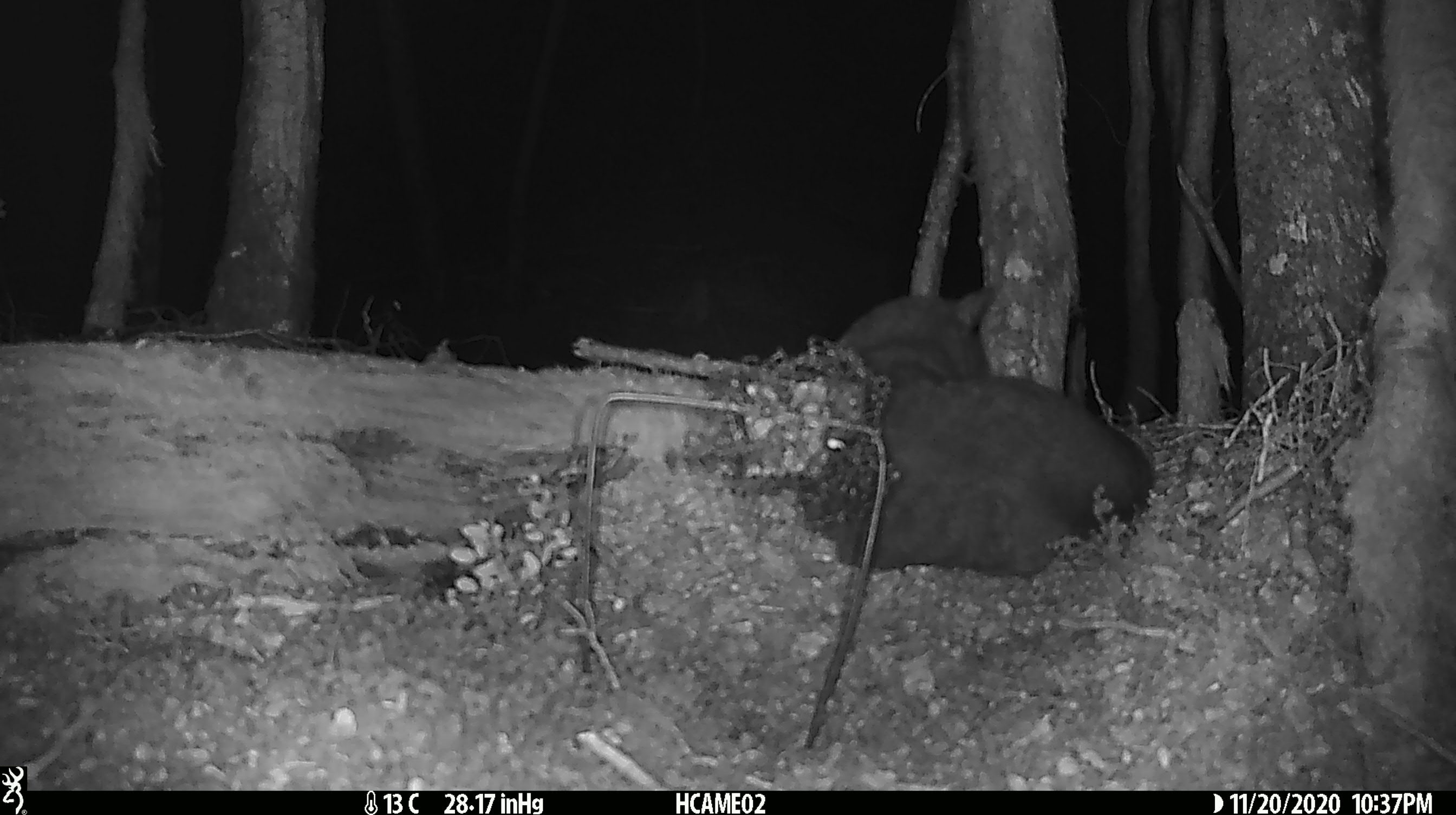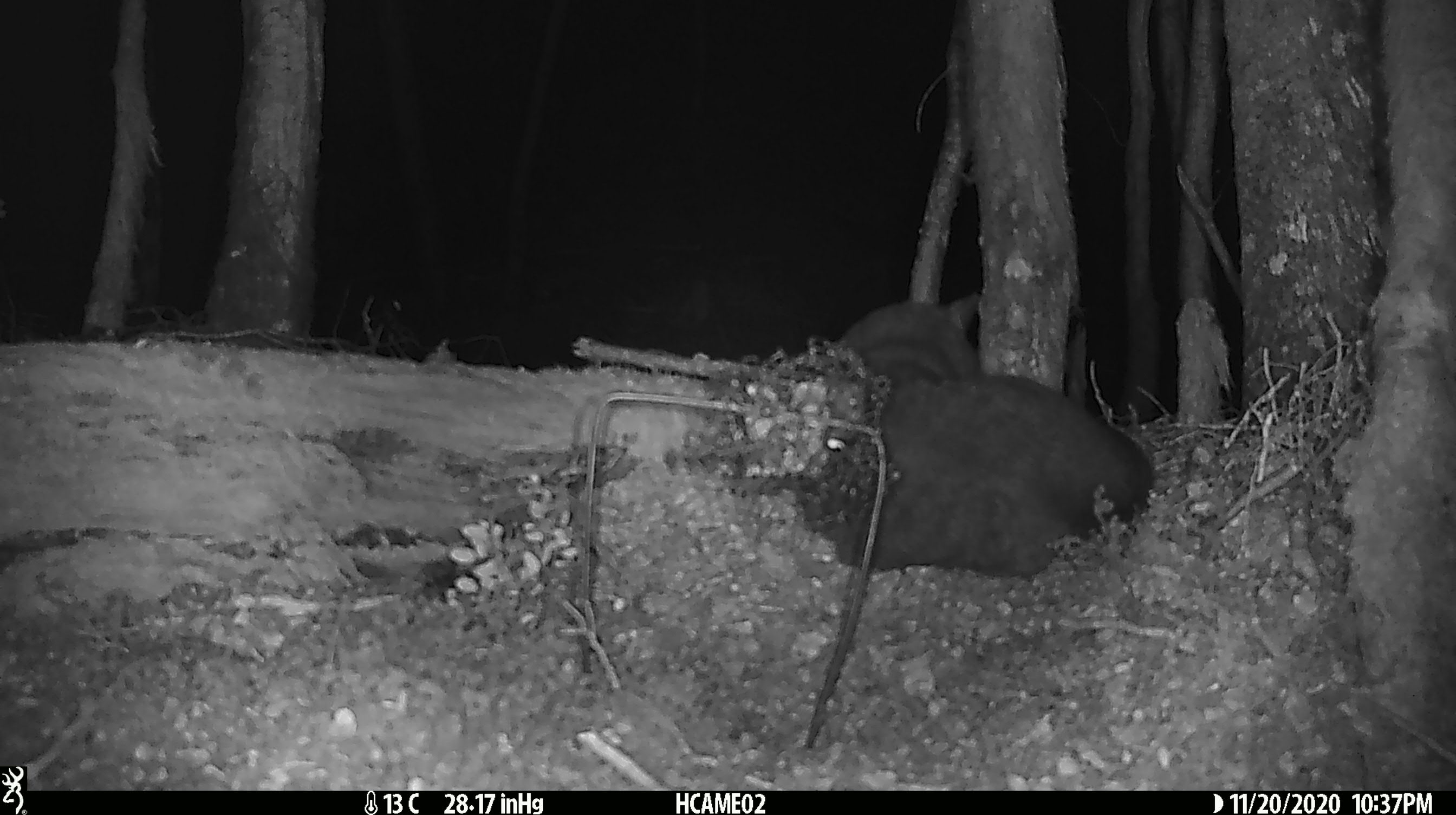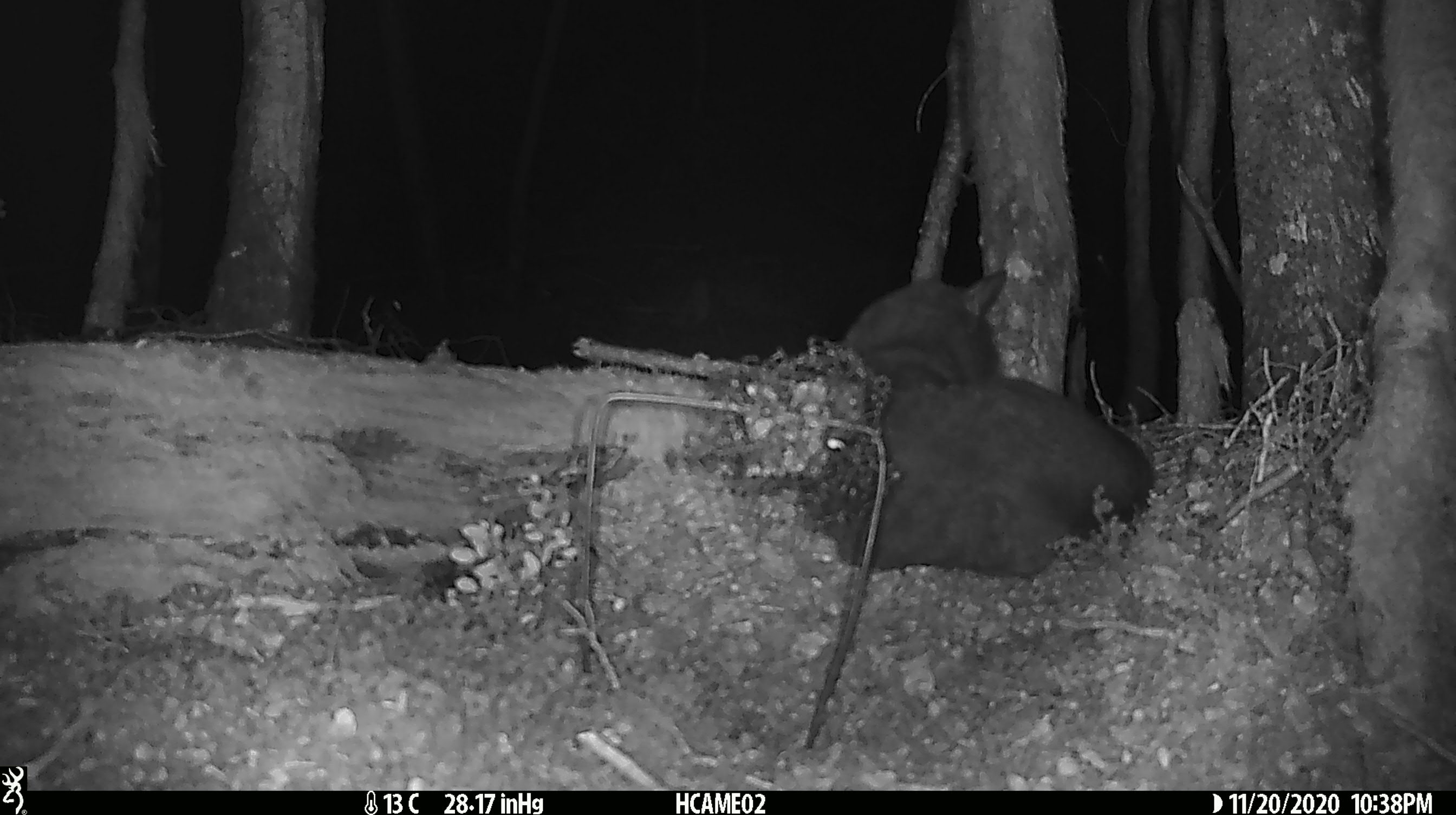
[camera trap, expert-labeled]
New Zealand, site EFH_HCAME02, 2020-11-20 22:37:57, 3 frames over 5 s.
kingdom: Animalia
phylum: Chordata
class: Mammalia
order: Carnivora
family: Felidae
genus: Felis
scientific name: Felis catus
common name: domestic cat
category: cat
Cat (domestic cat) (Felis catus).